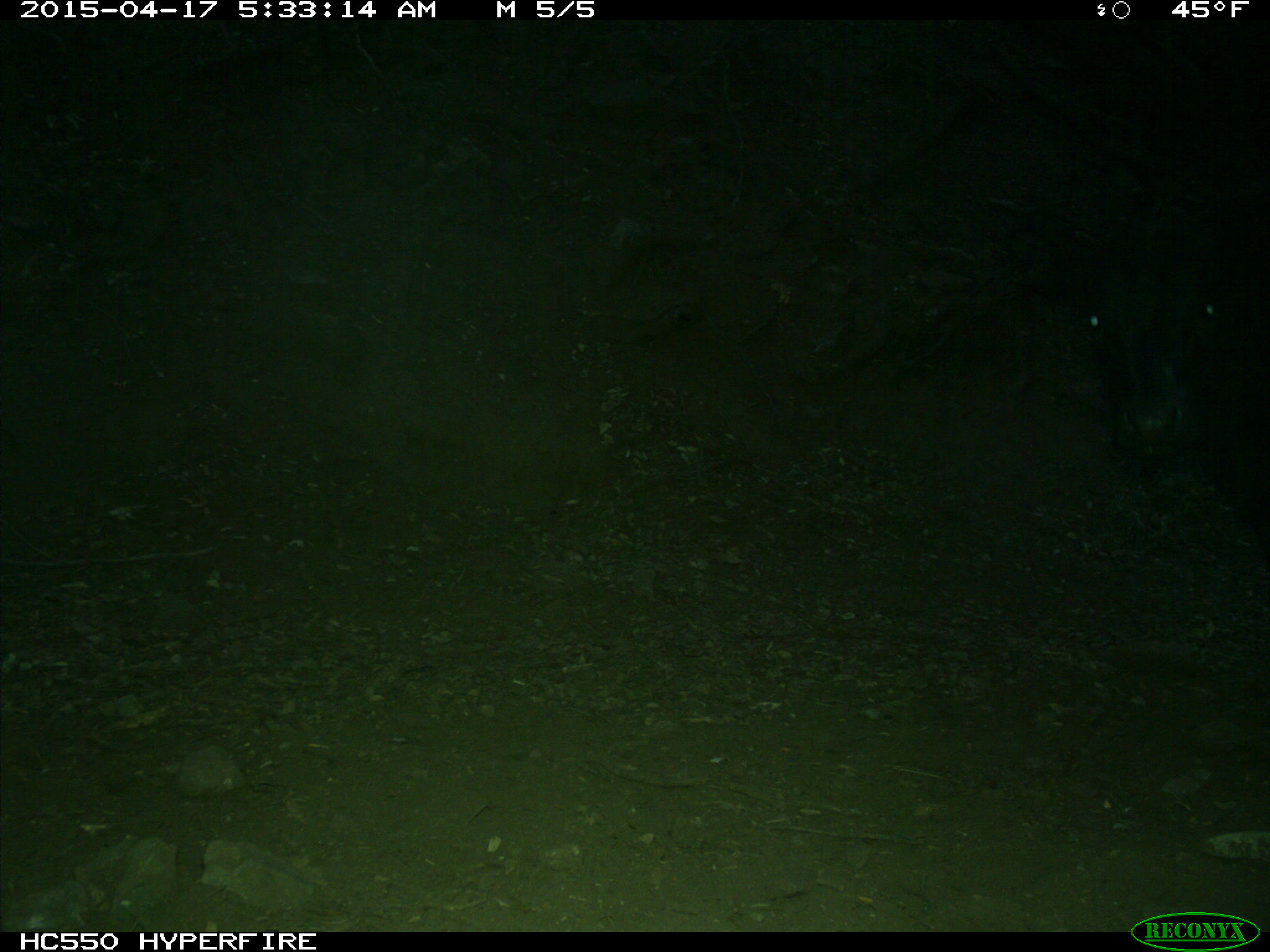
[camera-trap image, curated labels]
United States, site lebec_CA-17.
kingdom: Animalia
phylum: Chordata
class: Mammalia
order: Artiodactyla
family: Bovidae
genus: Bos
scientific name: Bos taurus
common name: domestic cow